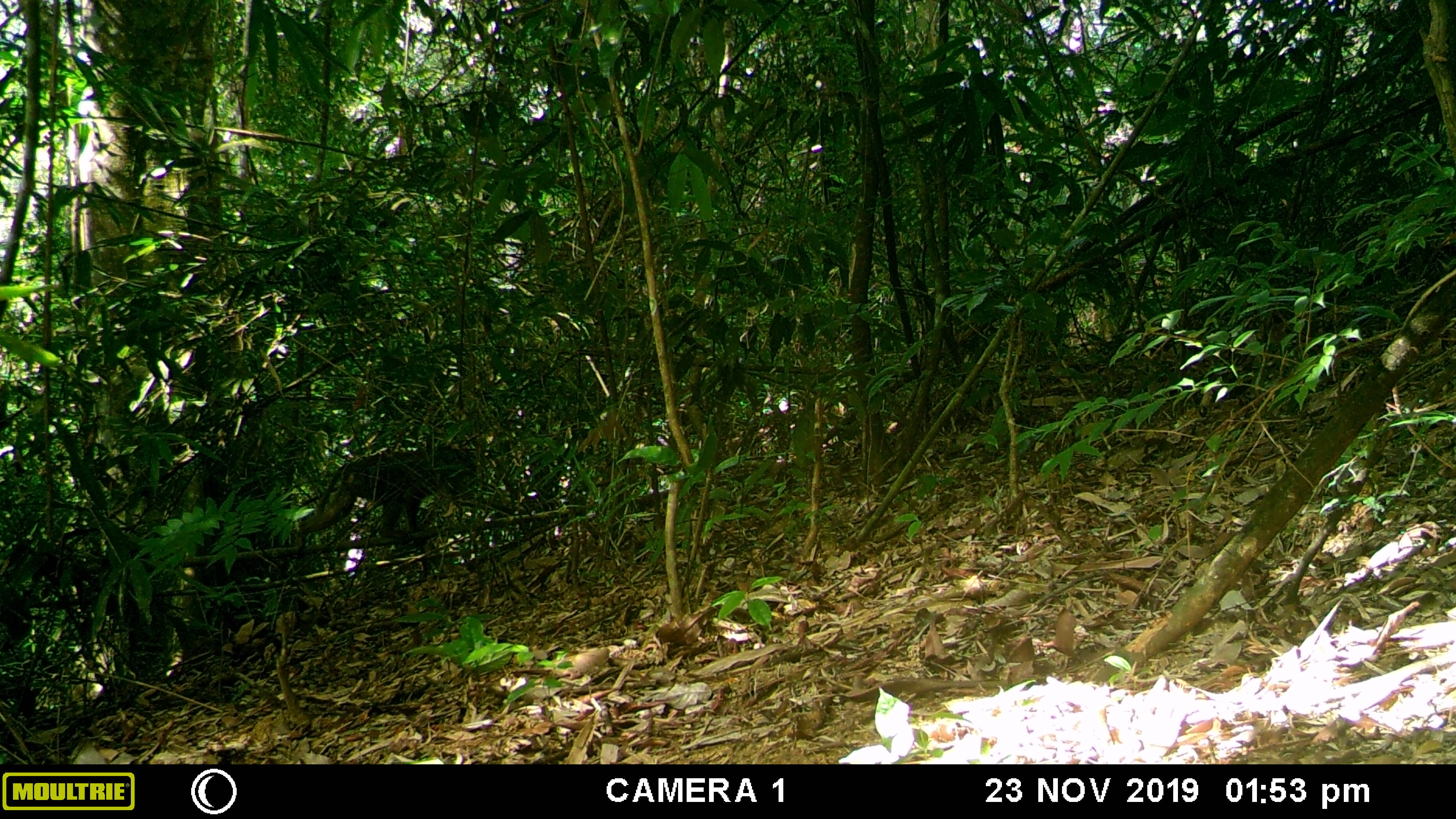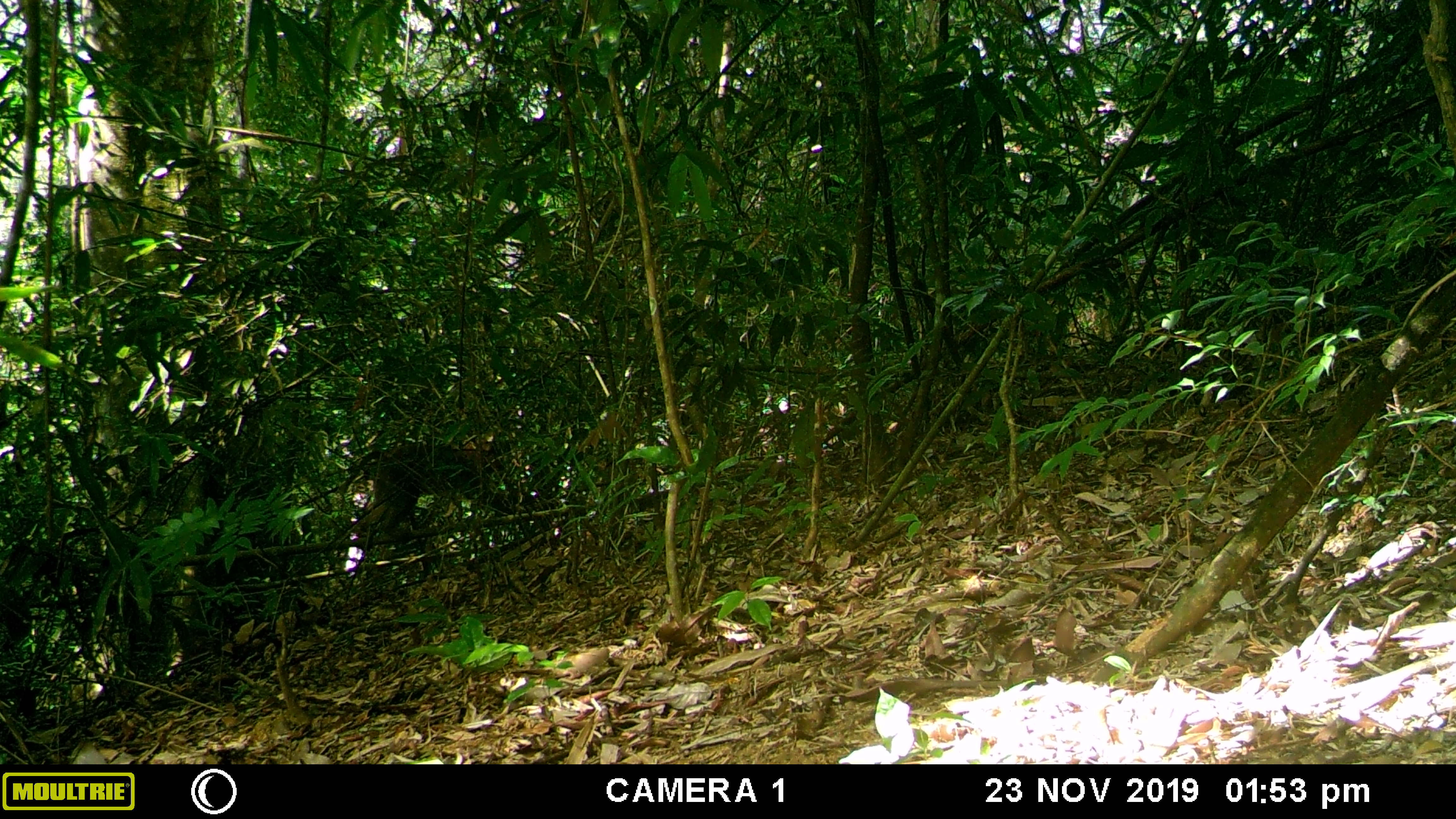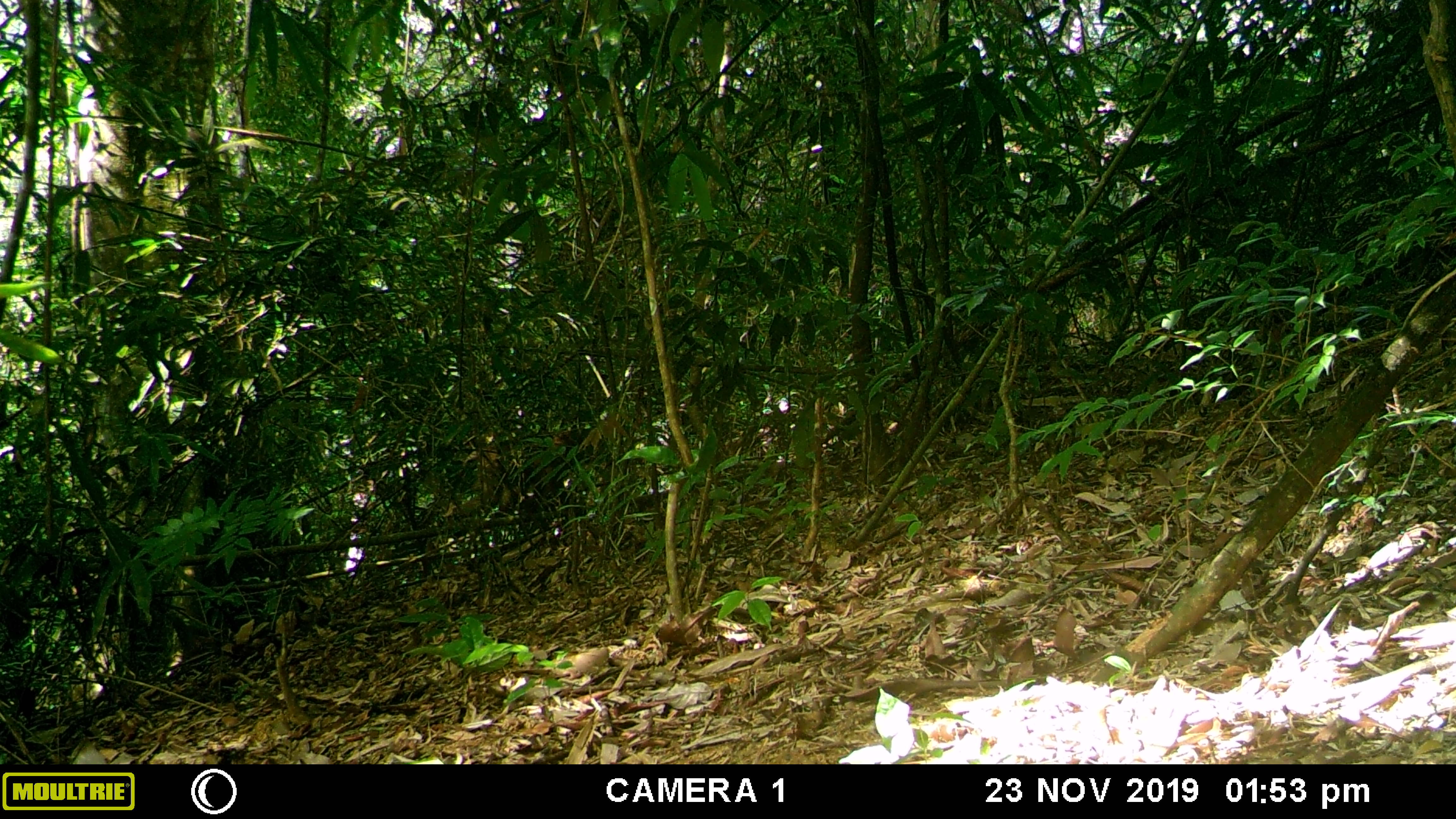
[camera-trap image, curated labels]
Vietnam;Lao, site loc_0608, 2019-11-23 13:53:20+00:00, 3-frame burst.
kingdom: Animalia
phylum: Chordata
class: Mammalia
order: Primates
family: Cercopithecidae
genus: Macaca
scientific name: Macaca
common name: macaques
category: assam or rhesus macaque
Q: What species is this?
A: Assam or rhesus macaque (macaques) (Macaca).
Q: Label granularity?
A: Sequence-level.